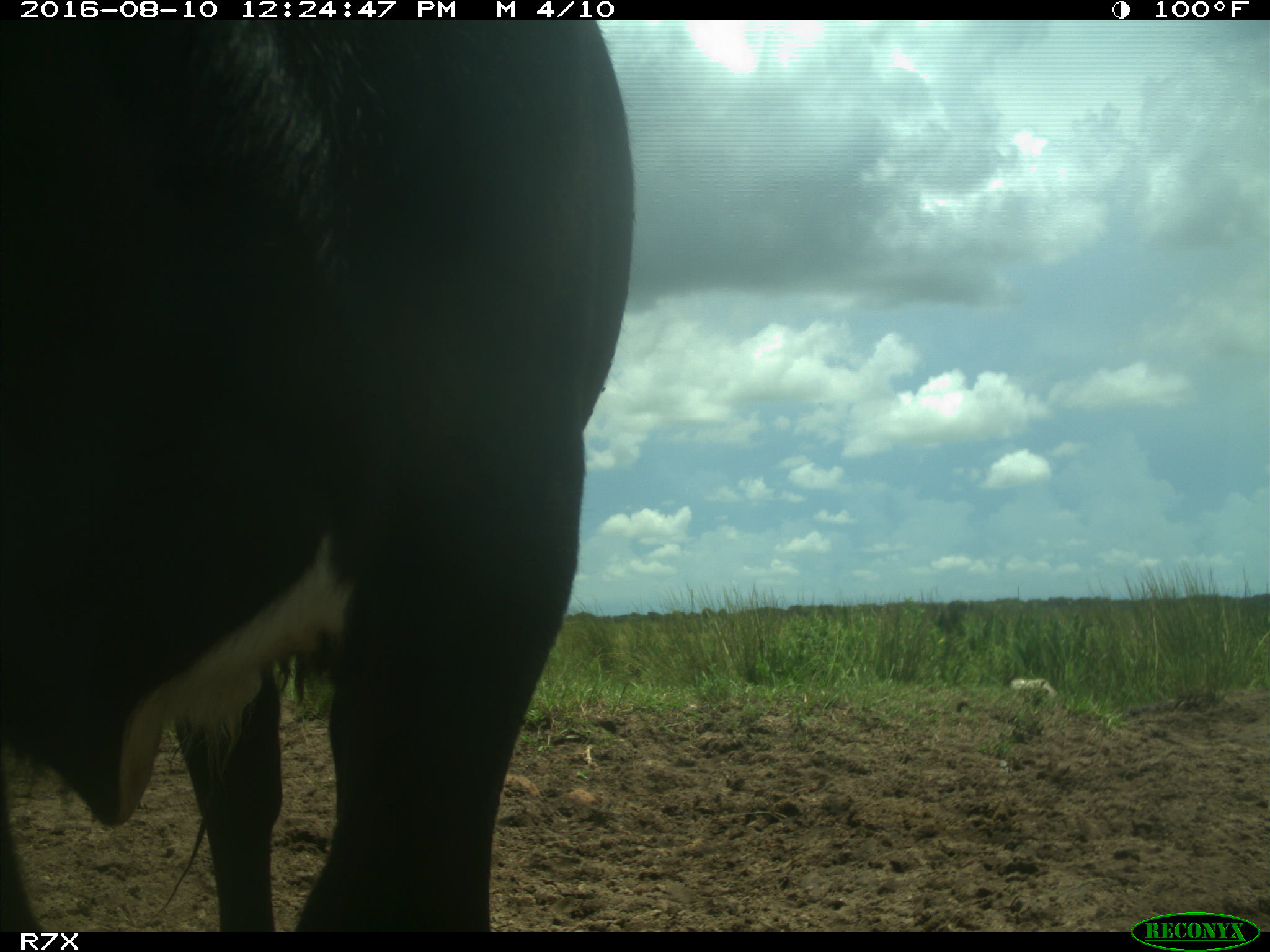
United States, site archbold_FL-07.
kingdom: Animalia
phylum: Chordata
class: Mammalia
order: Artiodactyla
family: Bovidae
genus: Bos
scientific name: Bos taurus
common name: domestic cow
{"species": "Bos taurus (domestic cow)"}